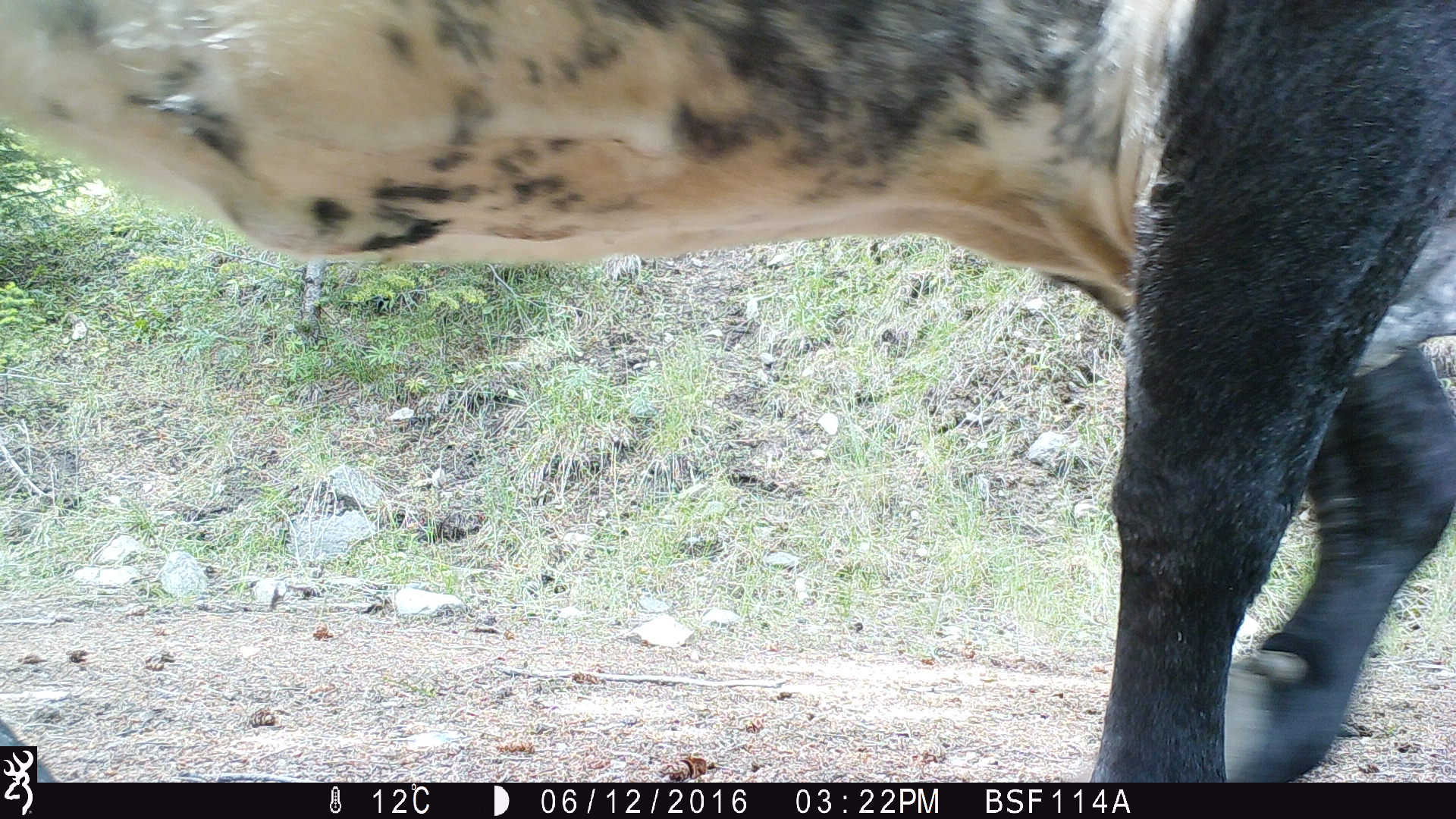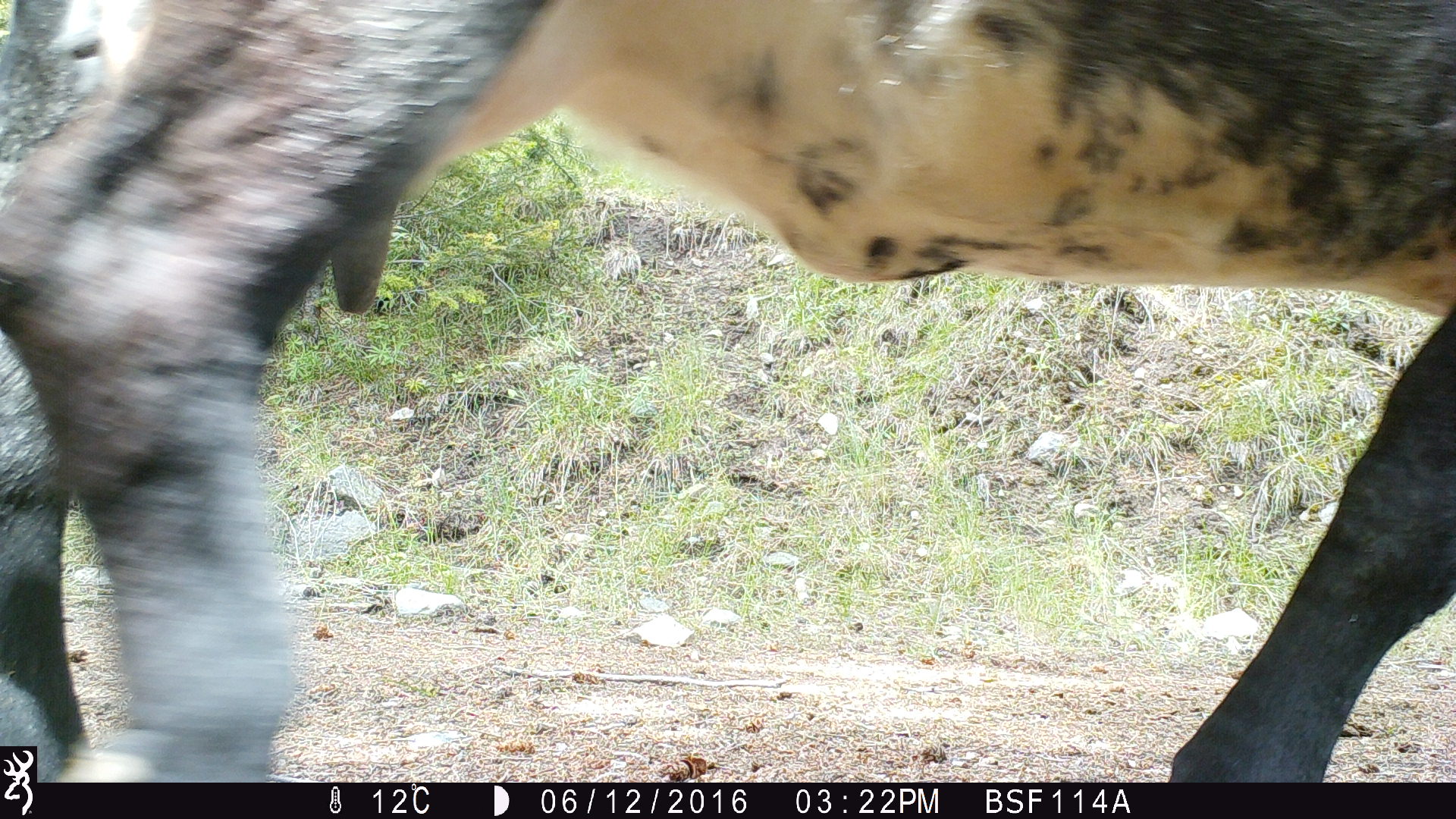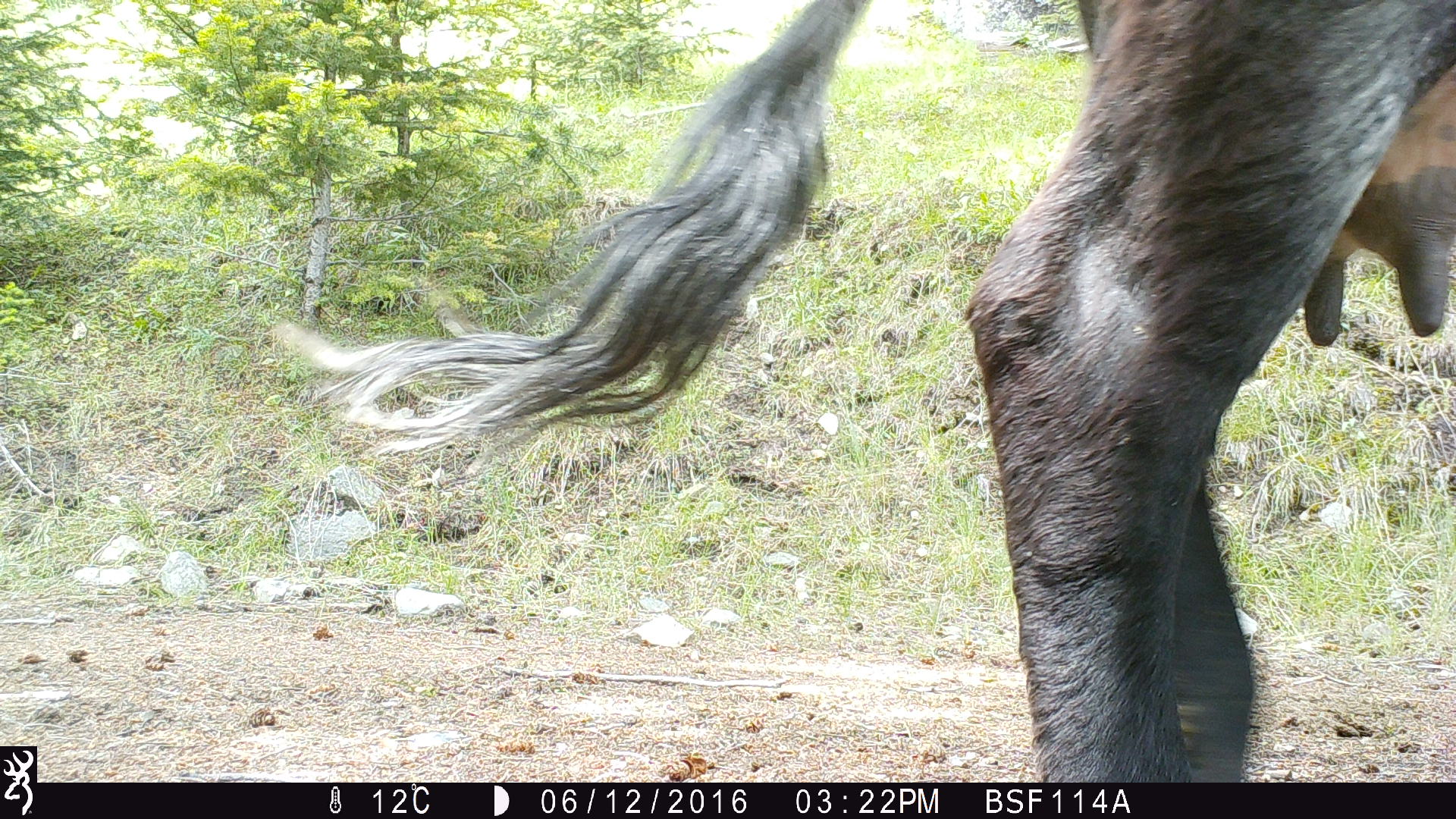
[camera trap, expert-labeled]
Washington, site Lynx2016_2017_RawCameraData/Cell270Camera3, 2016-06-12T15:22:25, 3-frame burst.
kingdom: Animalia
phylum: Chordata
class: Mammalia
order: Artiodactyla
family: Bovidae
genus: Bos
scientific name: Bos taurus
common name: domestic cattle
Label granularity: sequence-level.